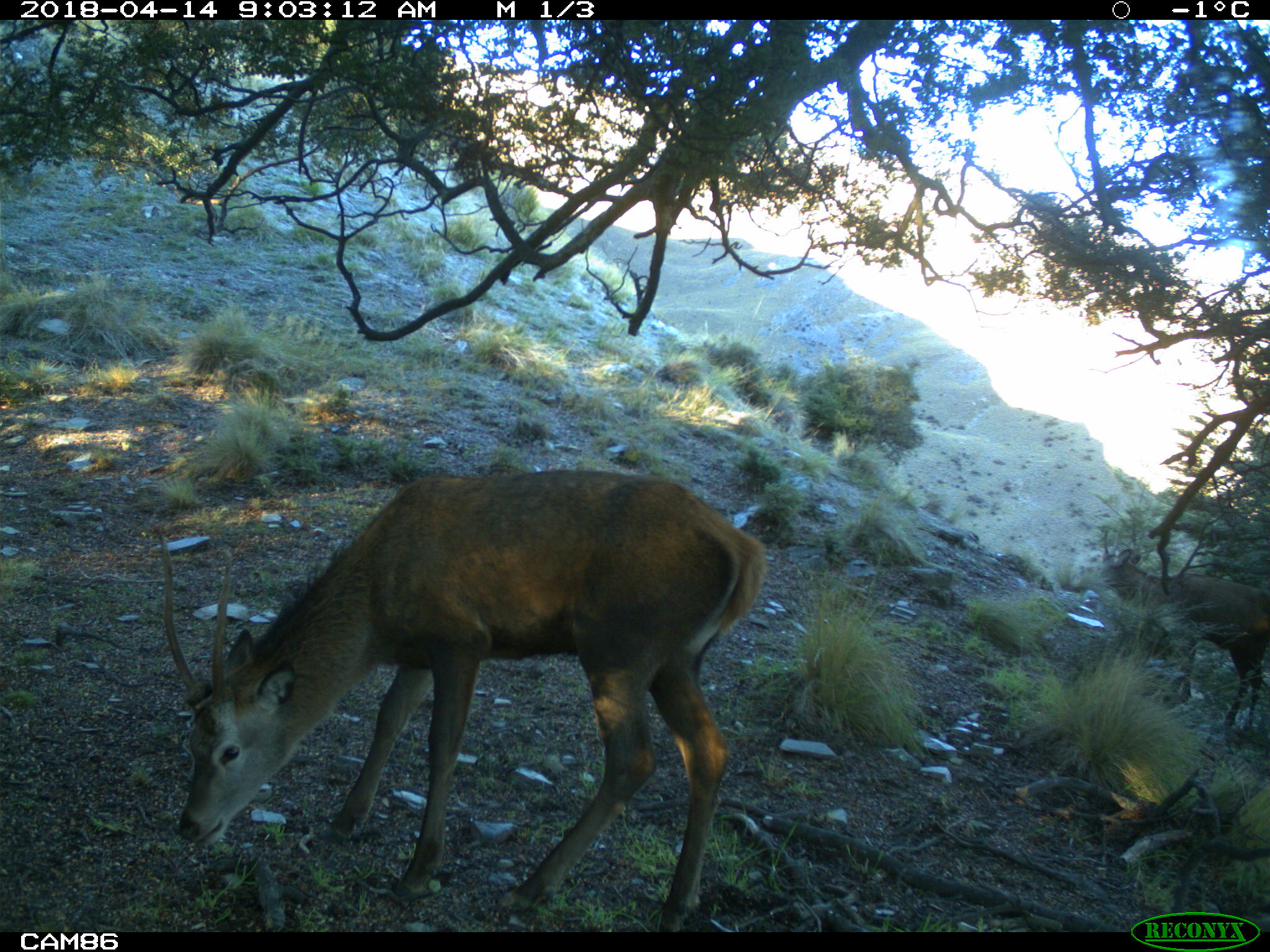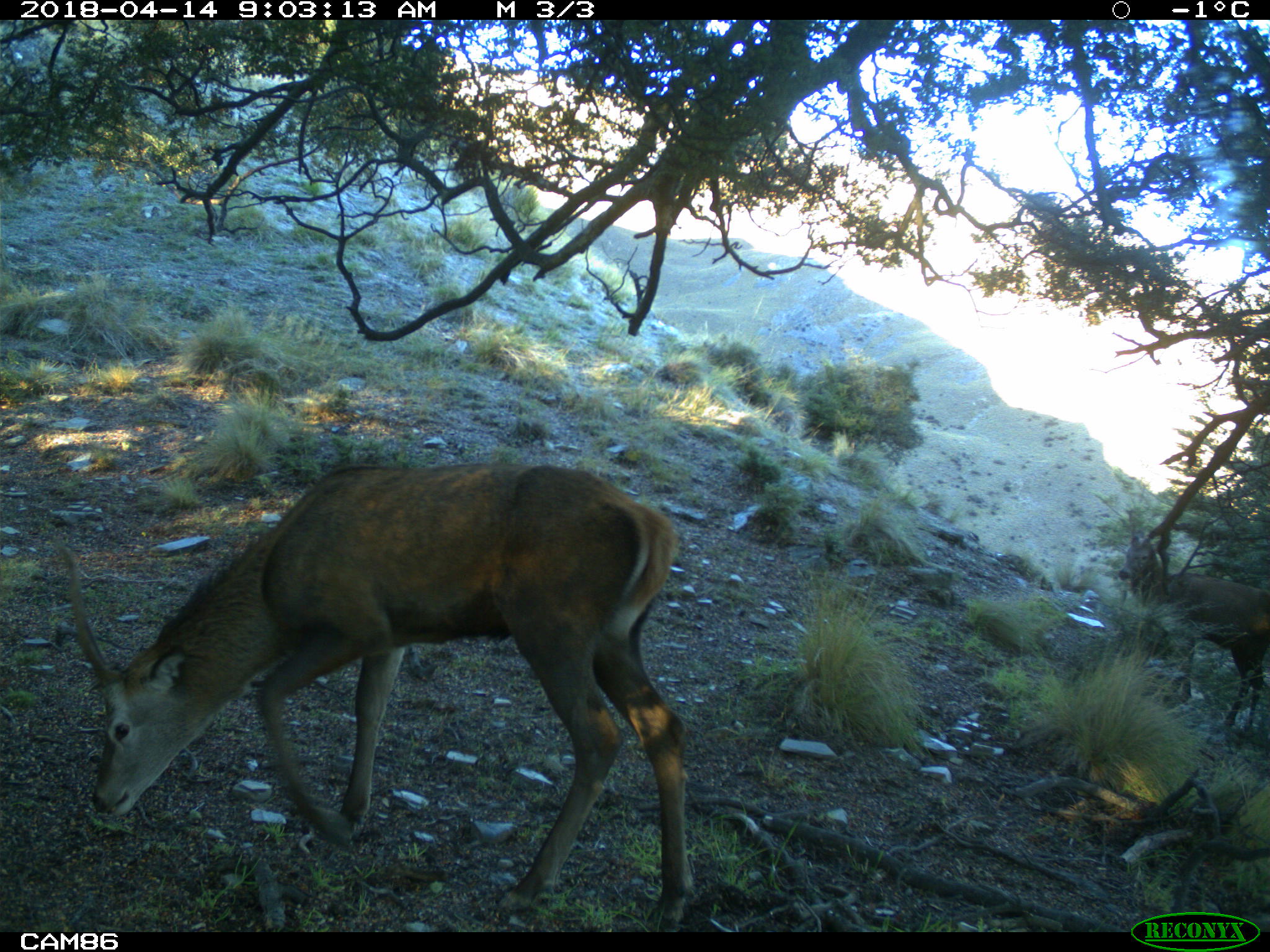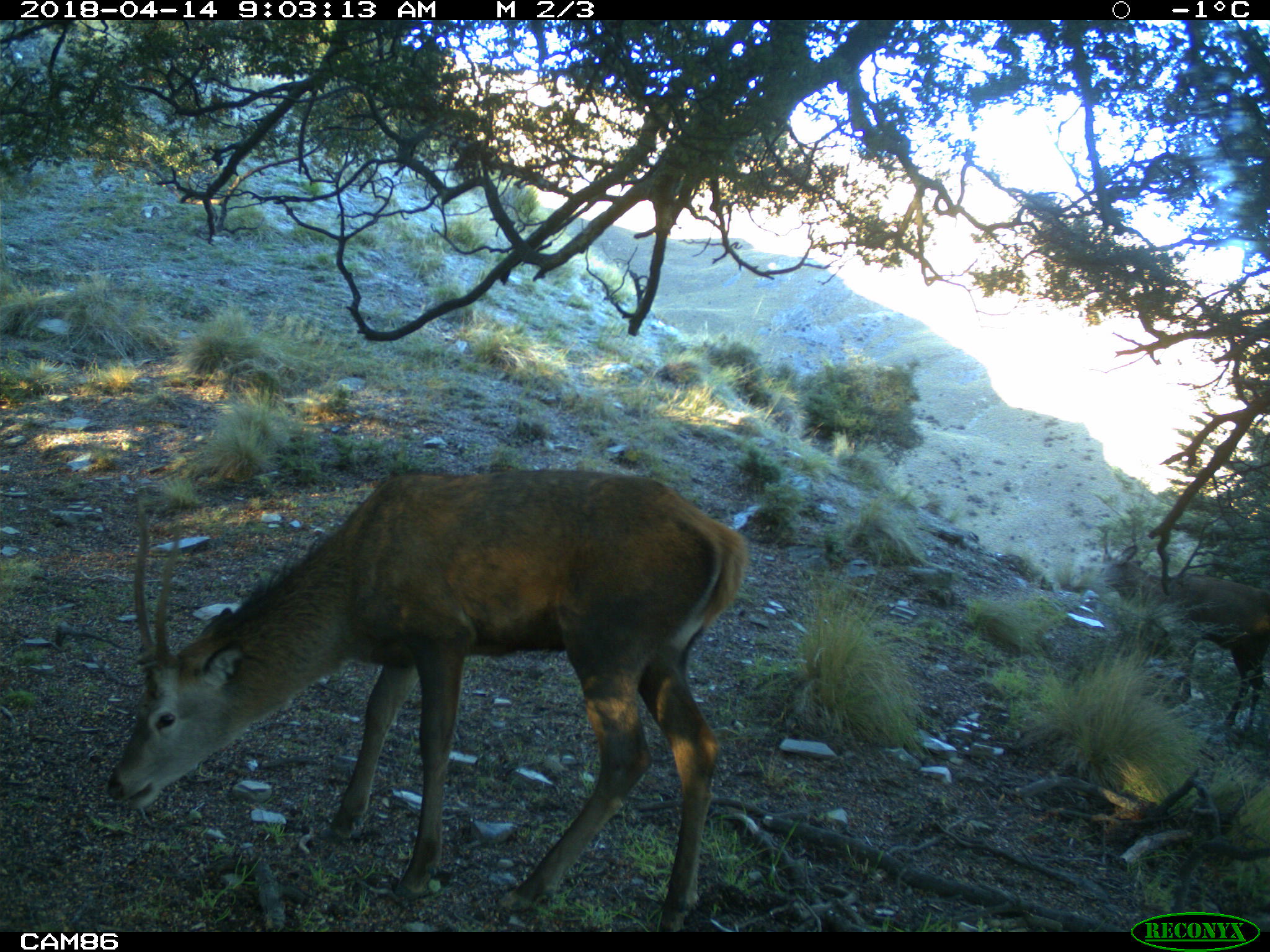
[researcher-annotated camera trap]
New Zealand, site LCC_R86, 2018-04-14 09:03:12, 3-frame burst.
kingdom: Animalia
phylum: Chordata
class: Mammalia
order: Artiodactyla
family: Cervidae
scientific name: Cervidae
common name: deer